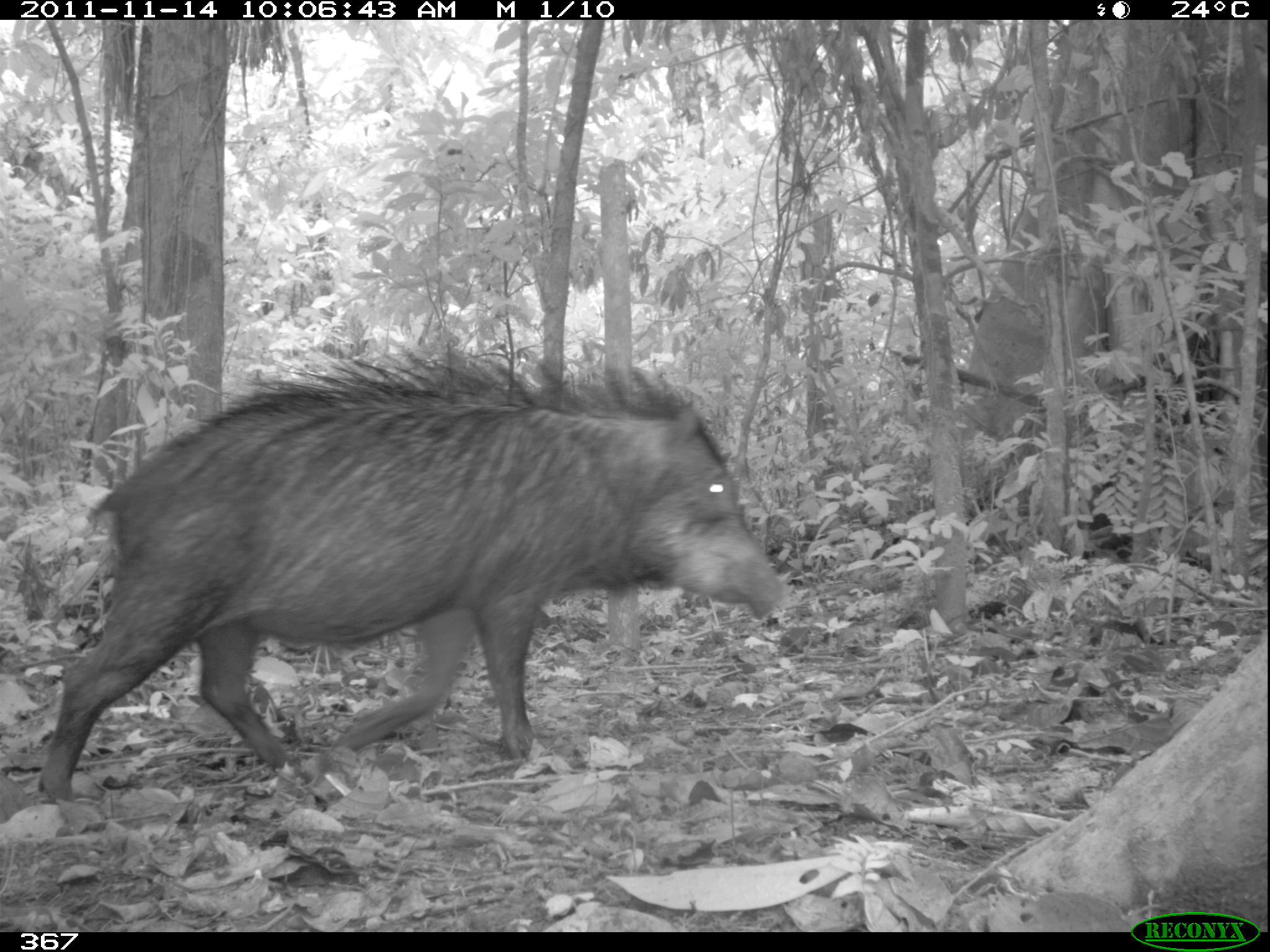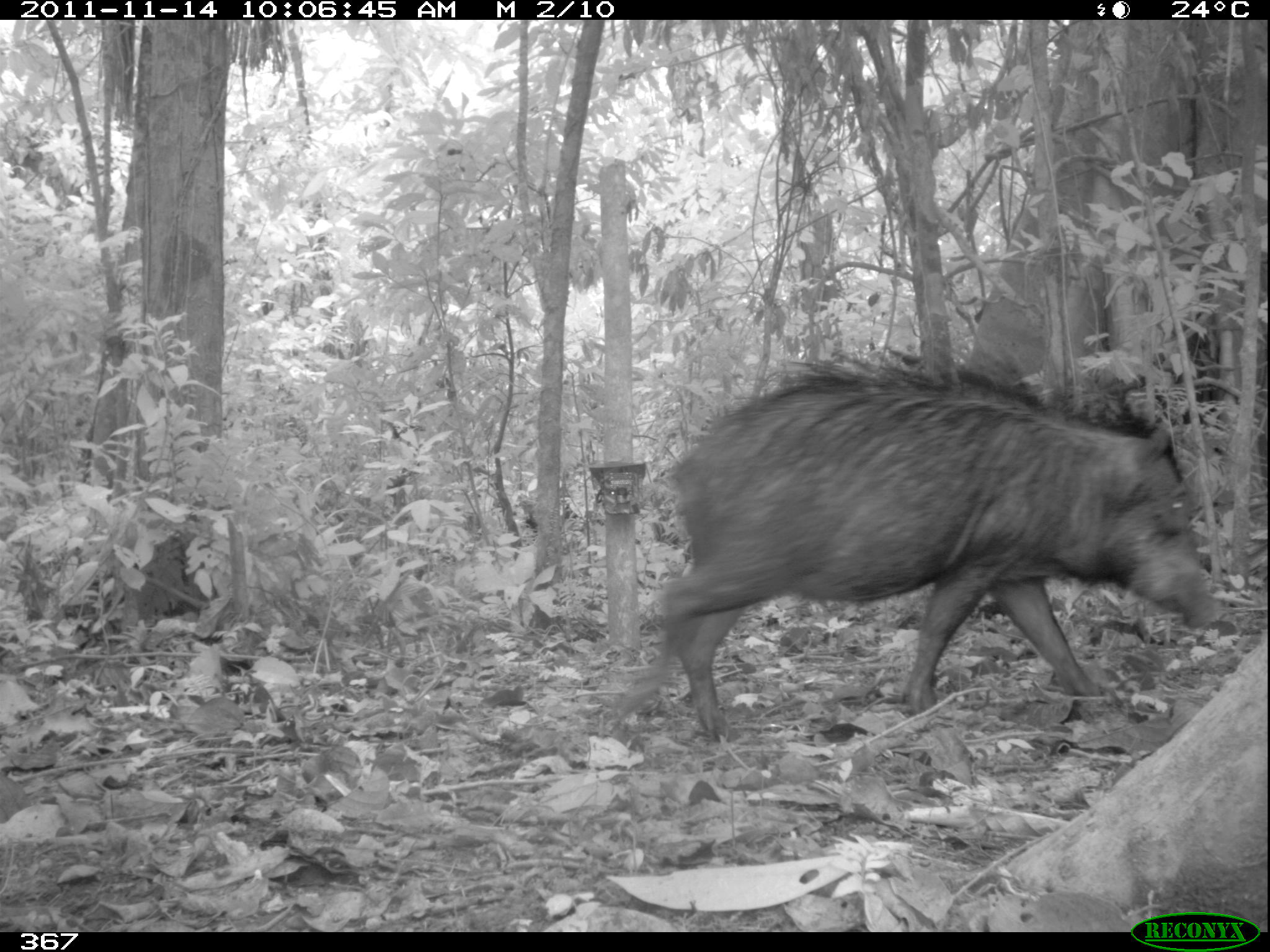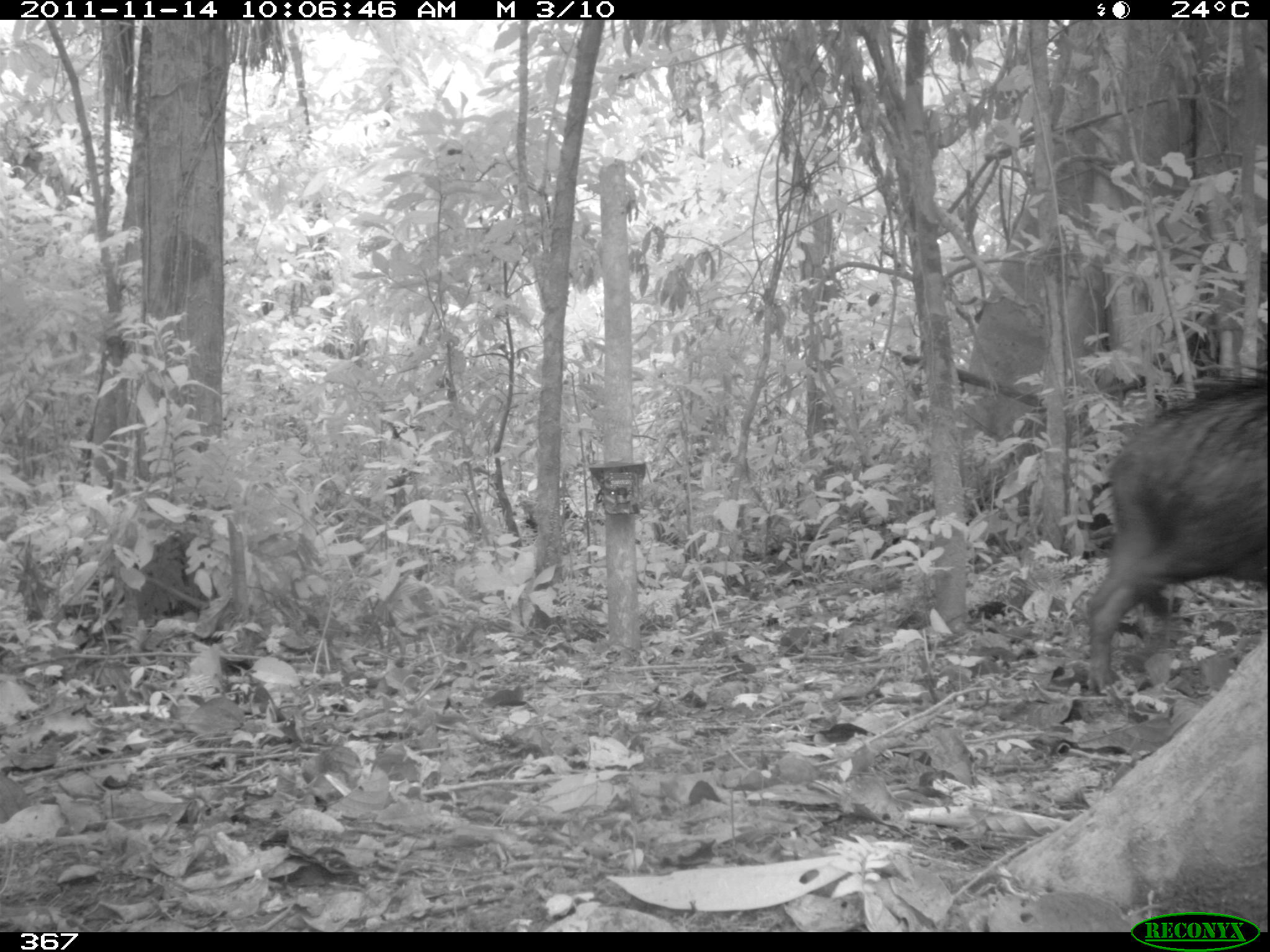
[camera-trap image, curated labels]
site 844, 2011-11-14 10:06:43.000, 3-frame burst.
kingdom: Animalia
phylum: Chordata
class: Mammalia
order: Artiodactyla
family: Tayassuidae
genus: Tayassu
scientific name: Tayassu pecari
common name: white-lipped peccary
Tayassu pecari (white-lipped peccary).